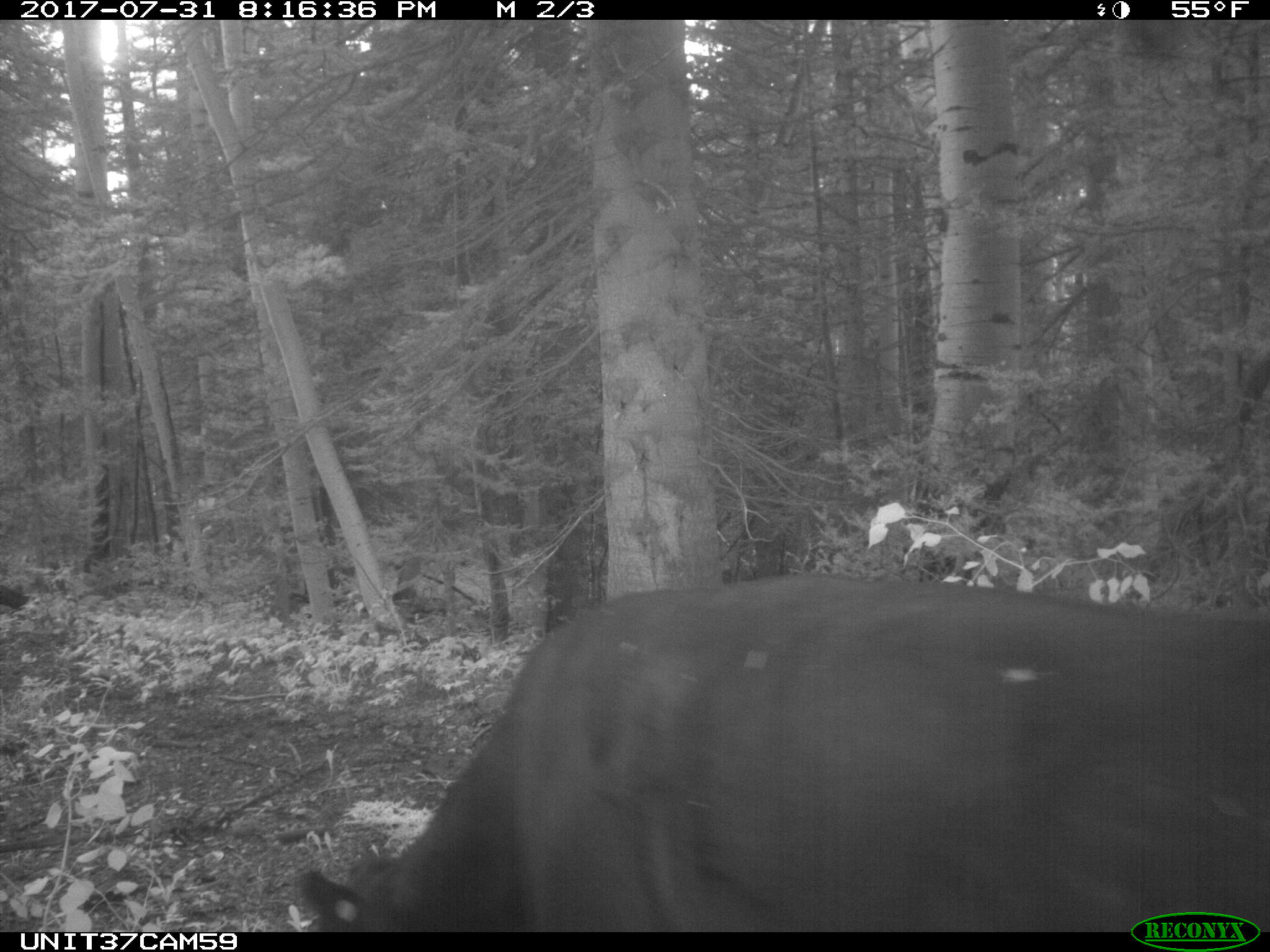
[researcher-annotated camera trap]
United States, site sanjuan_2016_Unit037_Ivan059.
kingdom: Animalia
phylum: Chordata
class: Mammalia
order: Artiodactyla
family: Bovidae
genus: Bos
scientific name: Bos taurus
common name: domestic cow